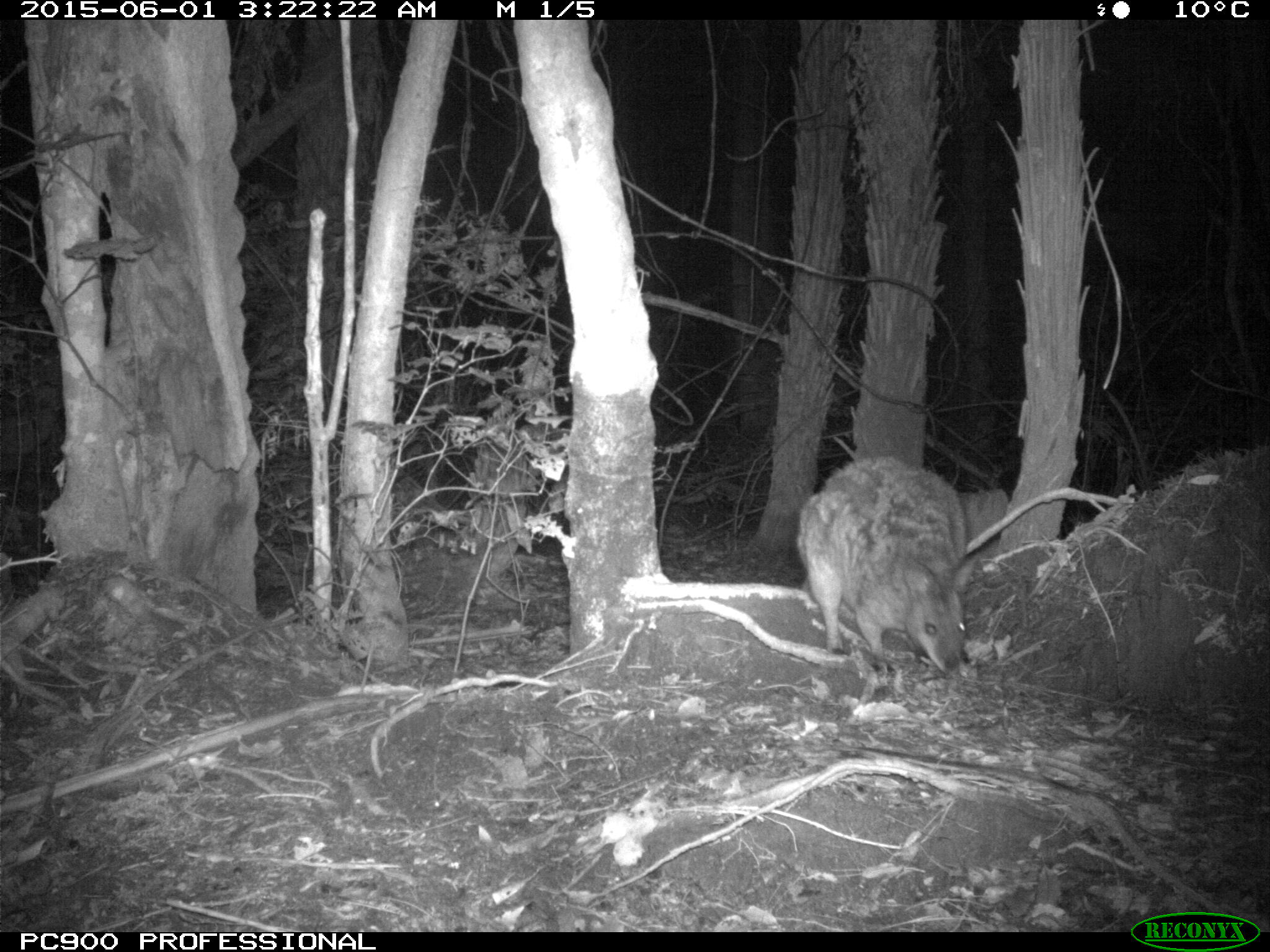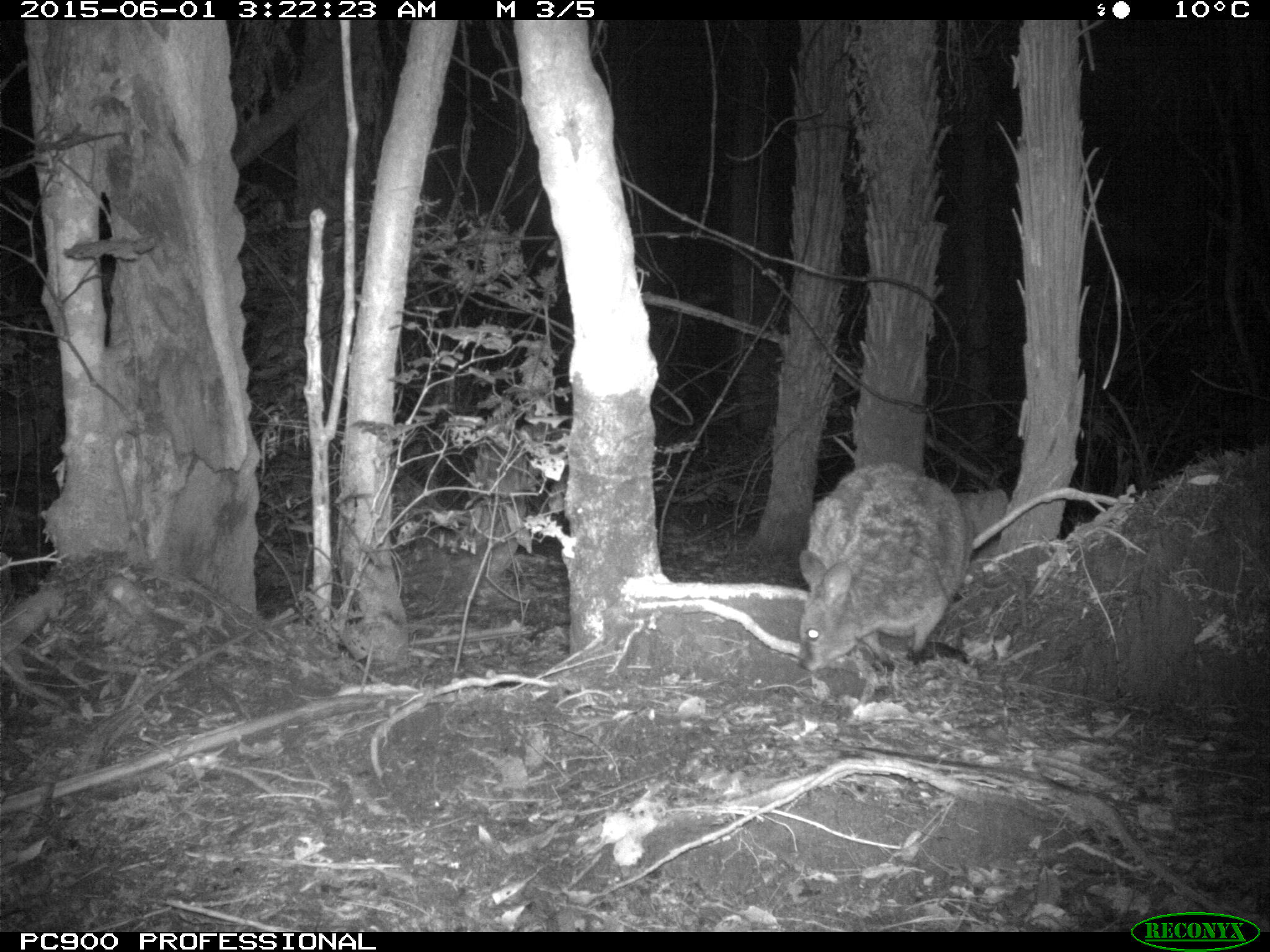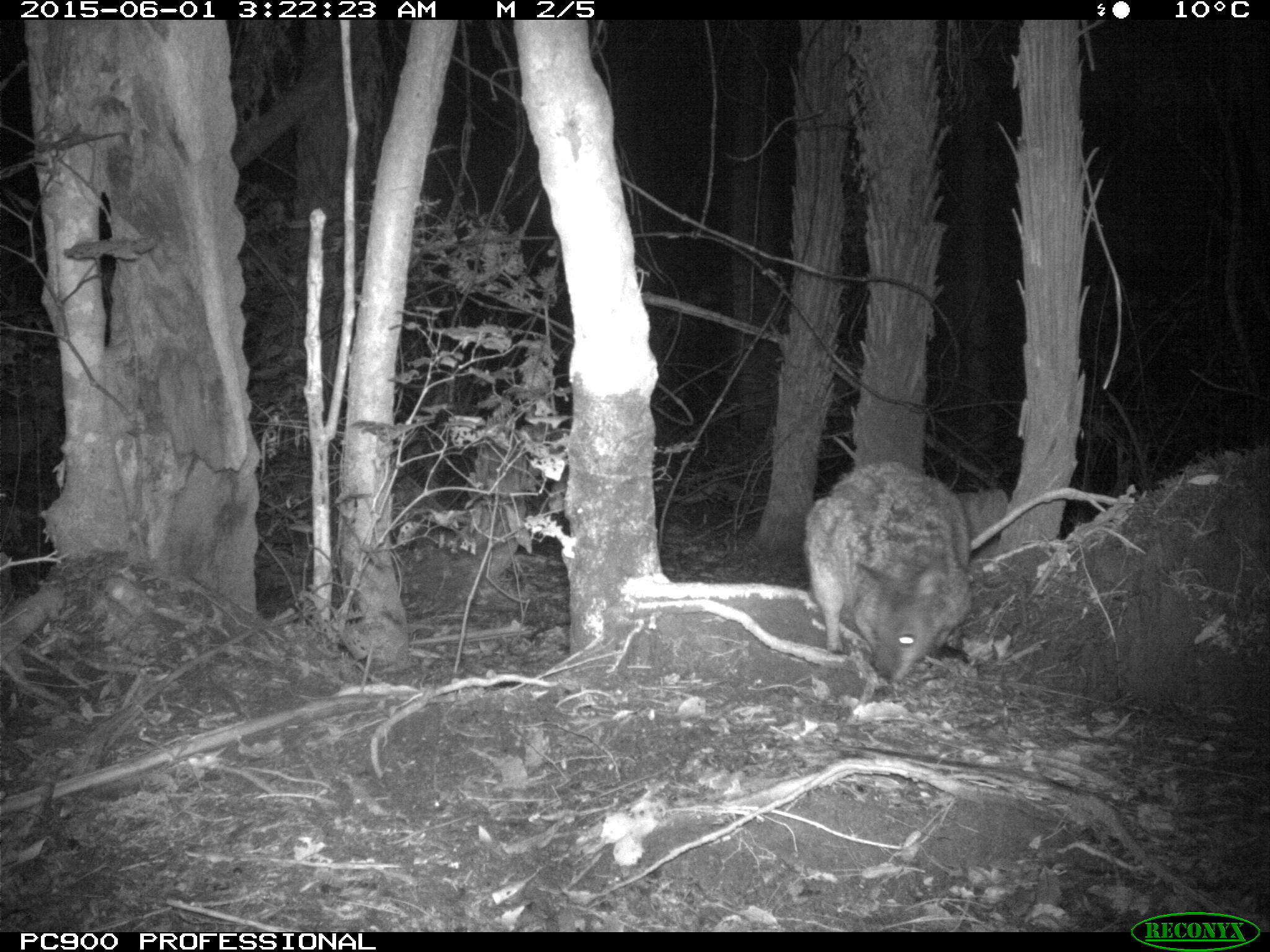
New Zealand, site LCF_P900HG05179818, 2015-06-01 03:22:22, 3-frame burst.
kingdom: Animalia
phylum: Chordata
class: Mammalia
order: Diprotodontia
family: Macropodidae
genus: Notamacropus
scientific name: Notamacropus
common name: wallaby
Wallaby (Notamacropus).